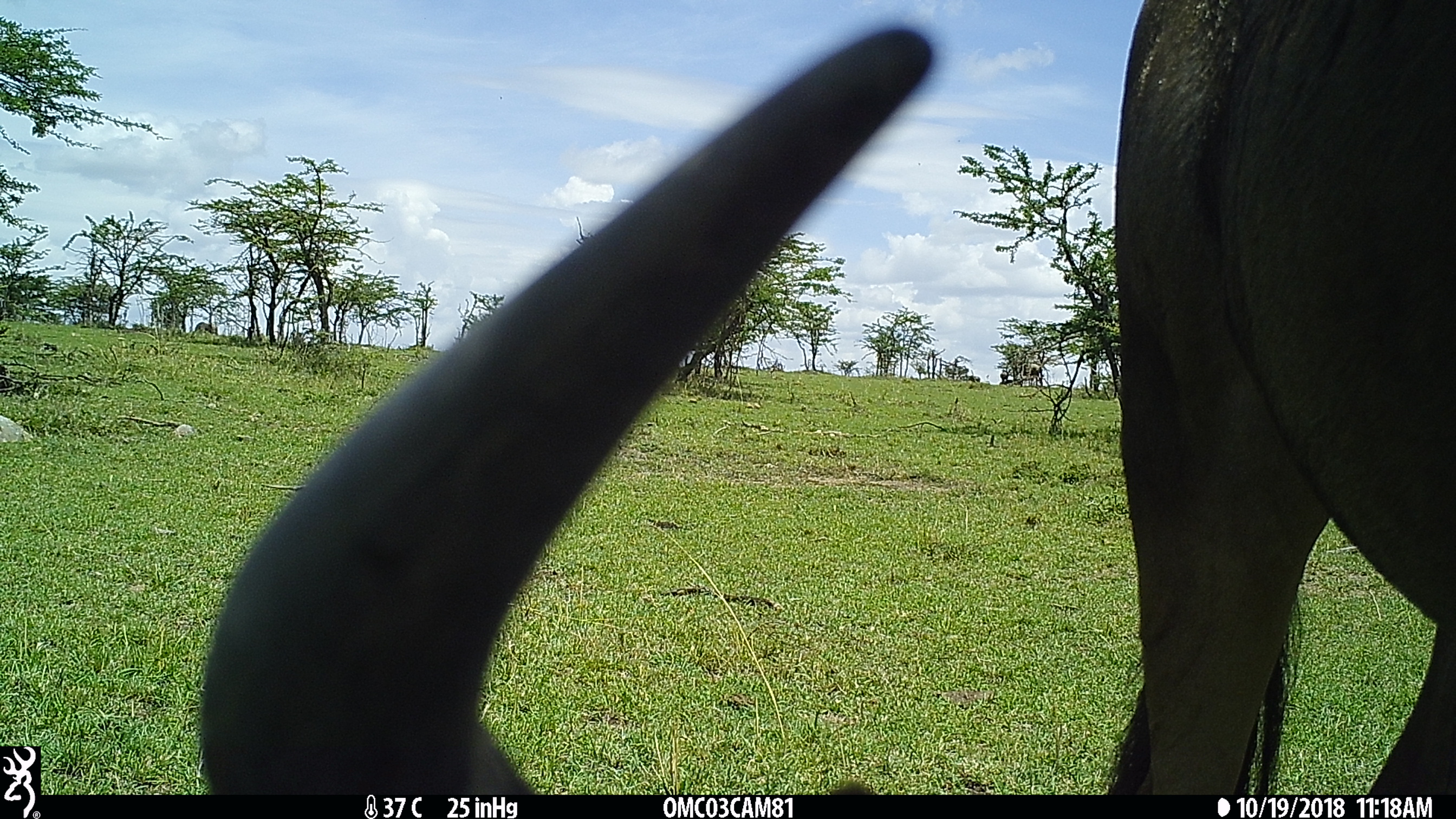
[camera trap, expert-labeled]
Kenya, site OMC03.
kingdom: Animalia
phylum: Chordata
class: Mammalia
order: Artiodactyla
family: Bovidae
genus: Connochaetes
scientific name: Connochaetes taurinus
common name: blue wildebeest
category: wildebeest